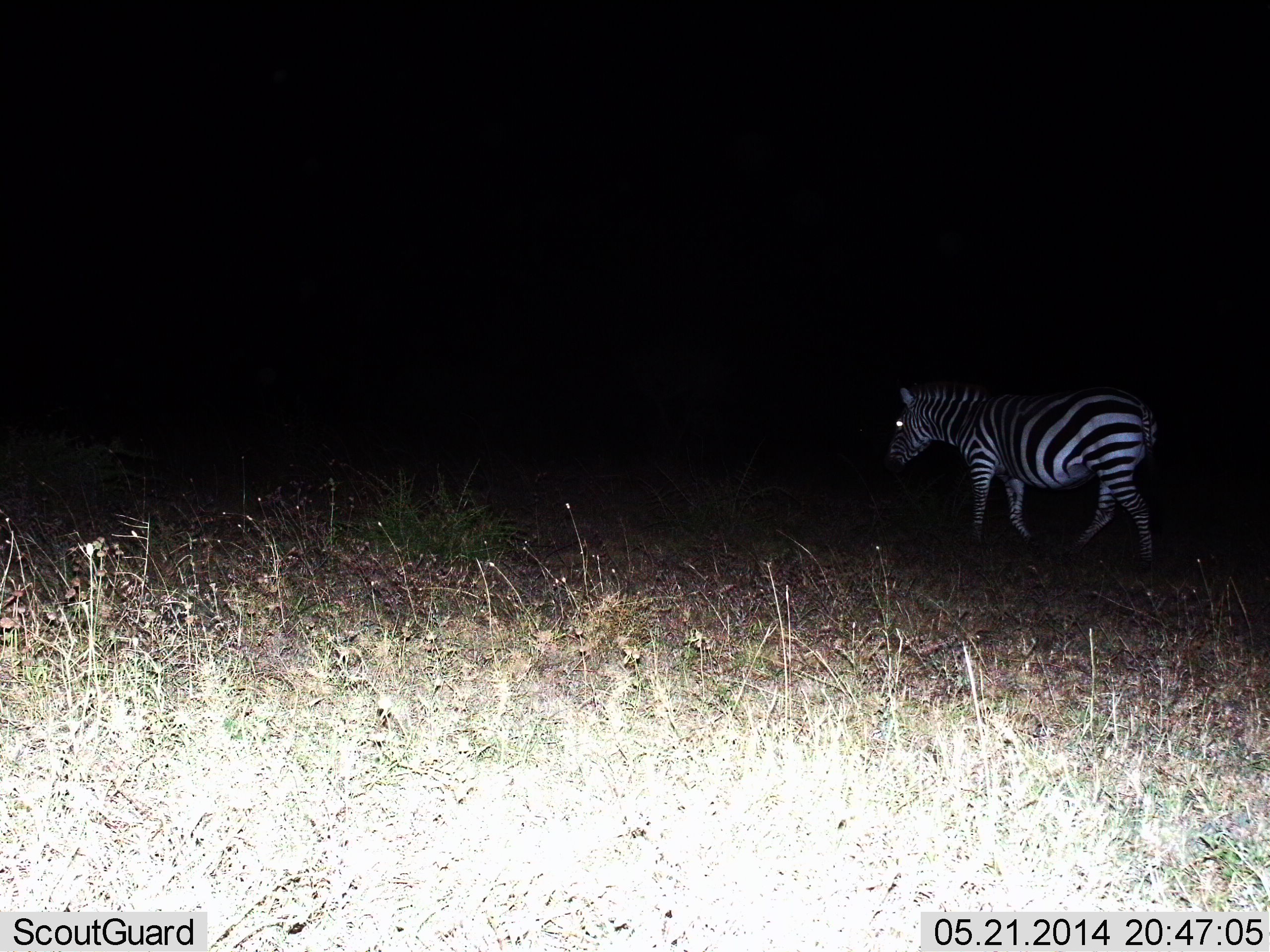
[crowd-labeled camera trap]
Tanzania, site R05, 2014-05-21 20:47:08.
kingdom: Animalia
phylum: Chordata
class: Mammalia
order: Perissodactyla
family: Equidae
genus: Equus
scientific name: Equus quagga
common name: plains zebra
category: zebra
Zebra (plains zebra) (Equus quagga), count 1. Behavior (volunteer vote fractions): standing 30%, resting 0%, moving 80%, interacting 0%. Young present (vote fraction): 0%. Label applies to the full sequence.